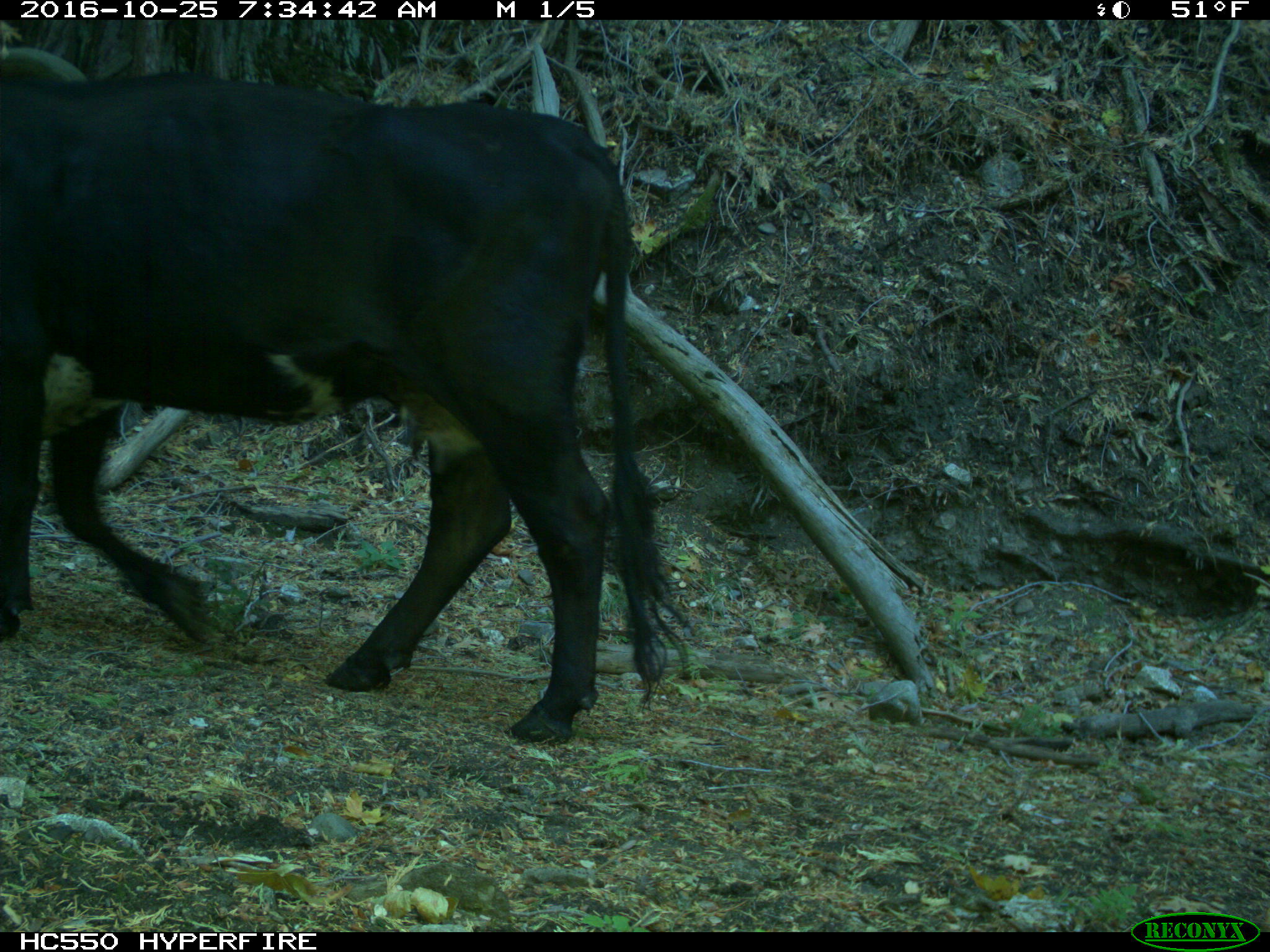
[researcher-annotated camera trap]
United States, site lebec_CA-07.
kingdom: Animalia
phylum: Chordata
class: Mammalia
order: Artiodactyla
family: Bovidae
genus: Bos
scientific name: Bos taurus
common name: domestic cow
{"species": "Bos taurus (domestic cow)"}